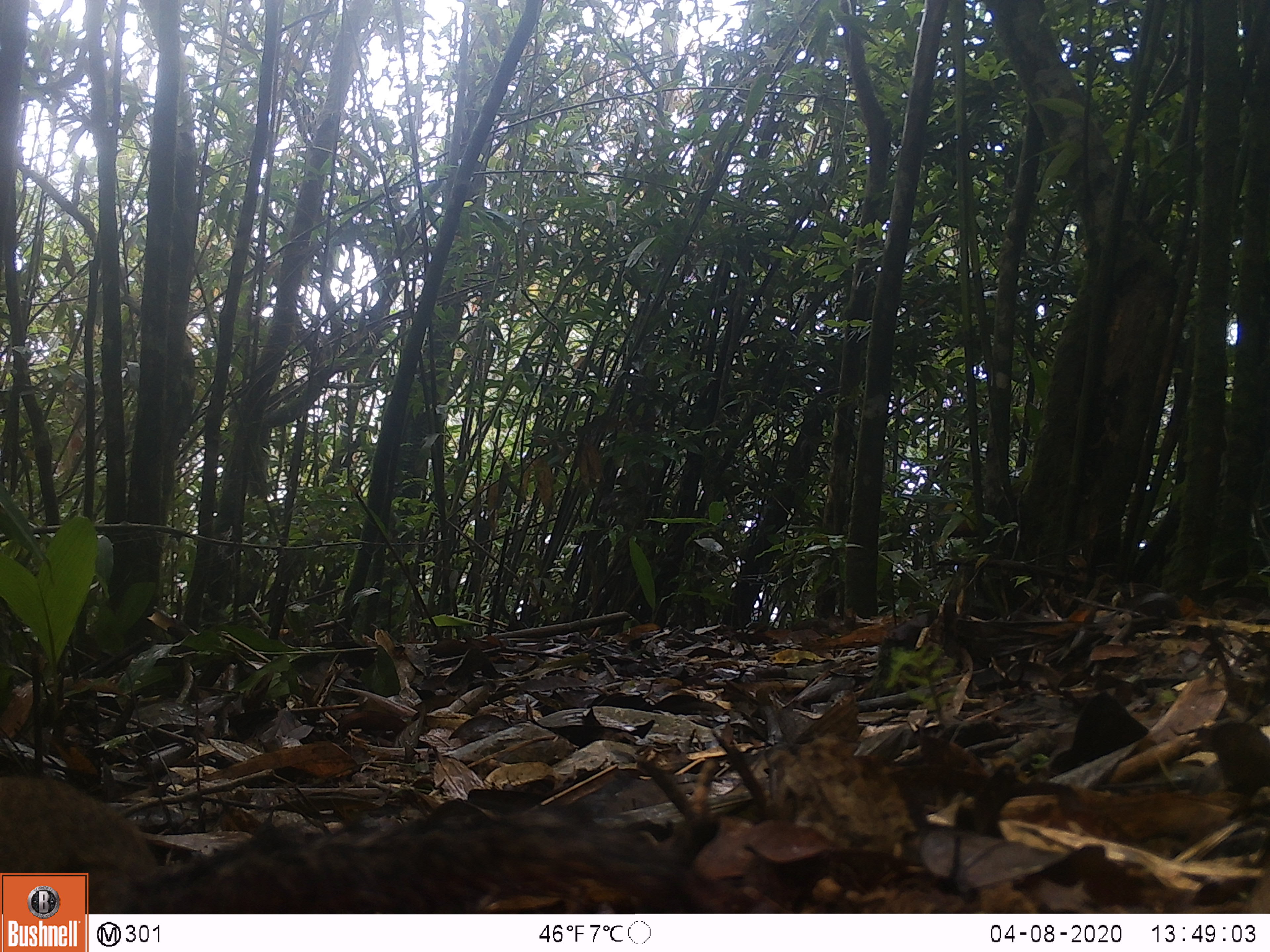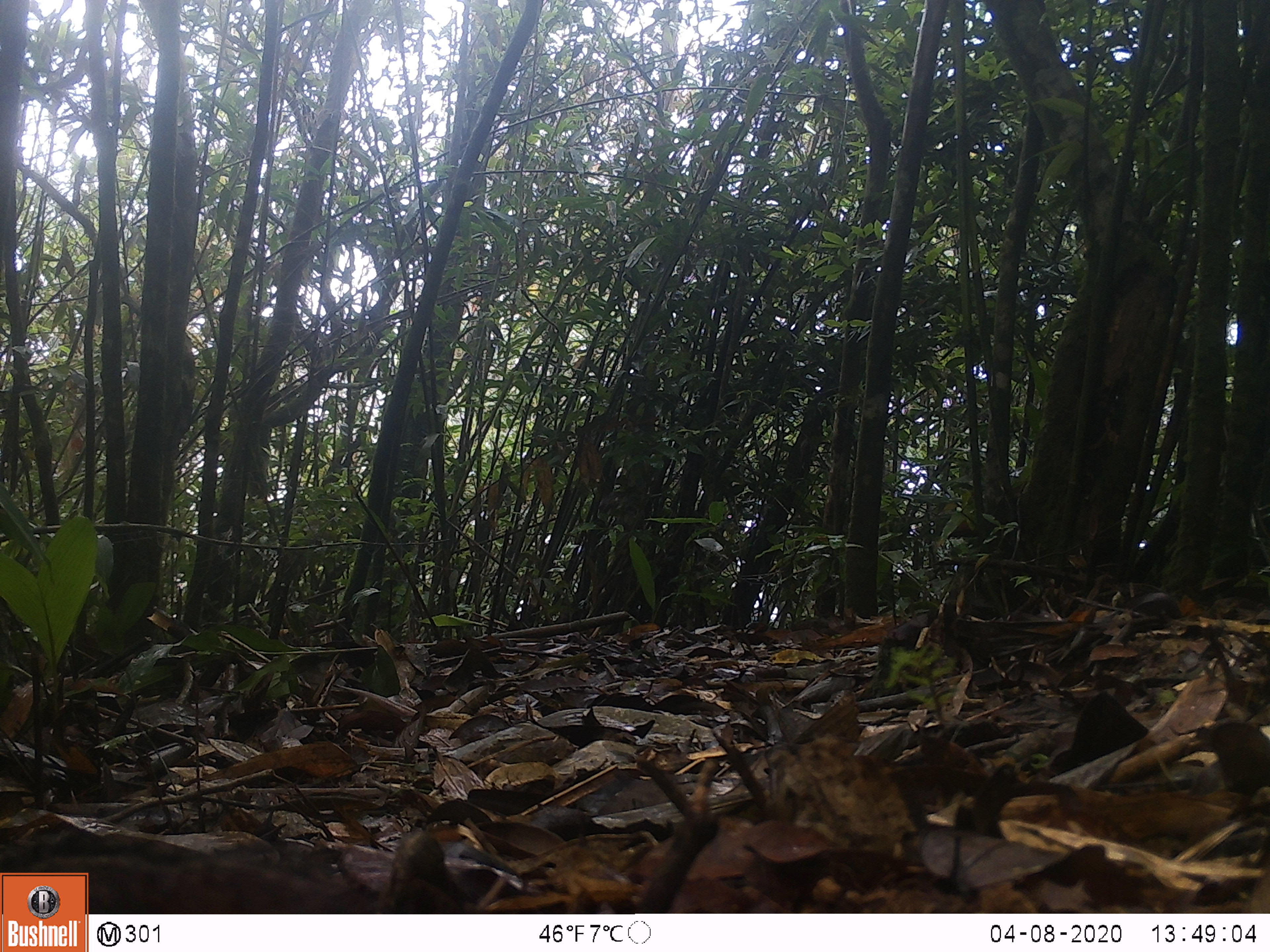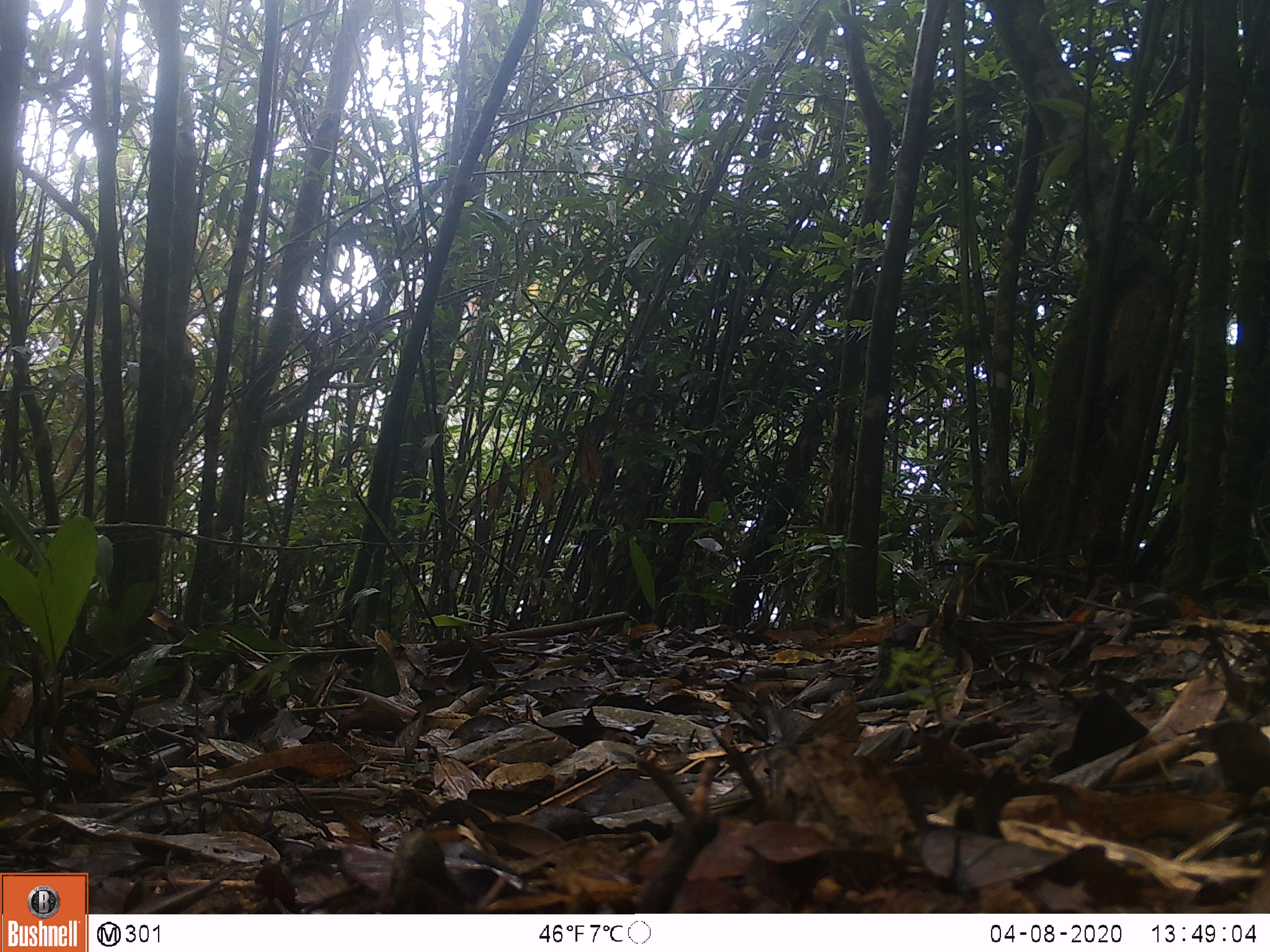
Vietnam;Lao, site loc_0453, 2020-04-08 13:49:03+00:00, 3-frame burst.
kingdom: Animalia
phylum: Chordata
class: Mammalia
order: Rodentia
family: Sciuridae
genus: Dremomys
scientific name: Dremomys rufigenis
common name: red-cheeked squirrel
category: red cheeked squirrel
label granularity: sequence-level